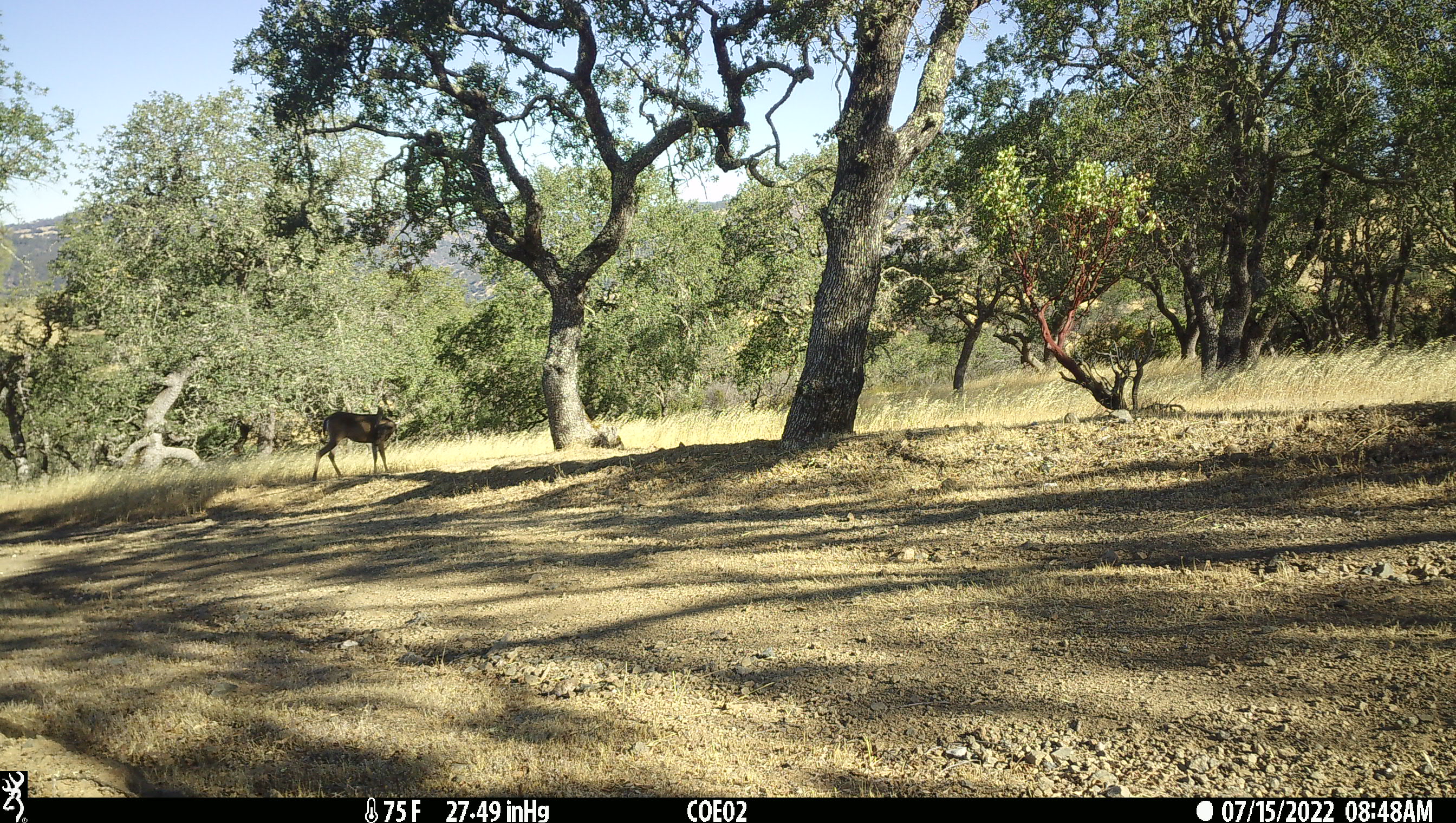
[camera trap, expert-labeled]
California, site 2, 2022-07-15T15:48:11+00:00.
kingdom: Animalia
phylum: Chordata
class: Mammalia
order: Artiodactyla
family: Cervidae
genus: Odocoileus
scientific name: Odocoileus hemionus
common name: mule deer